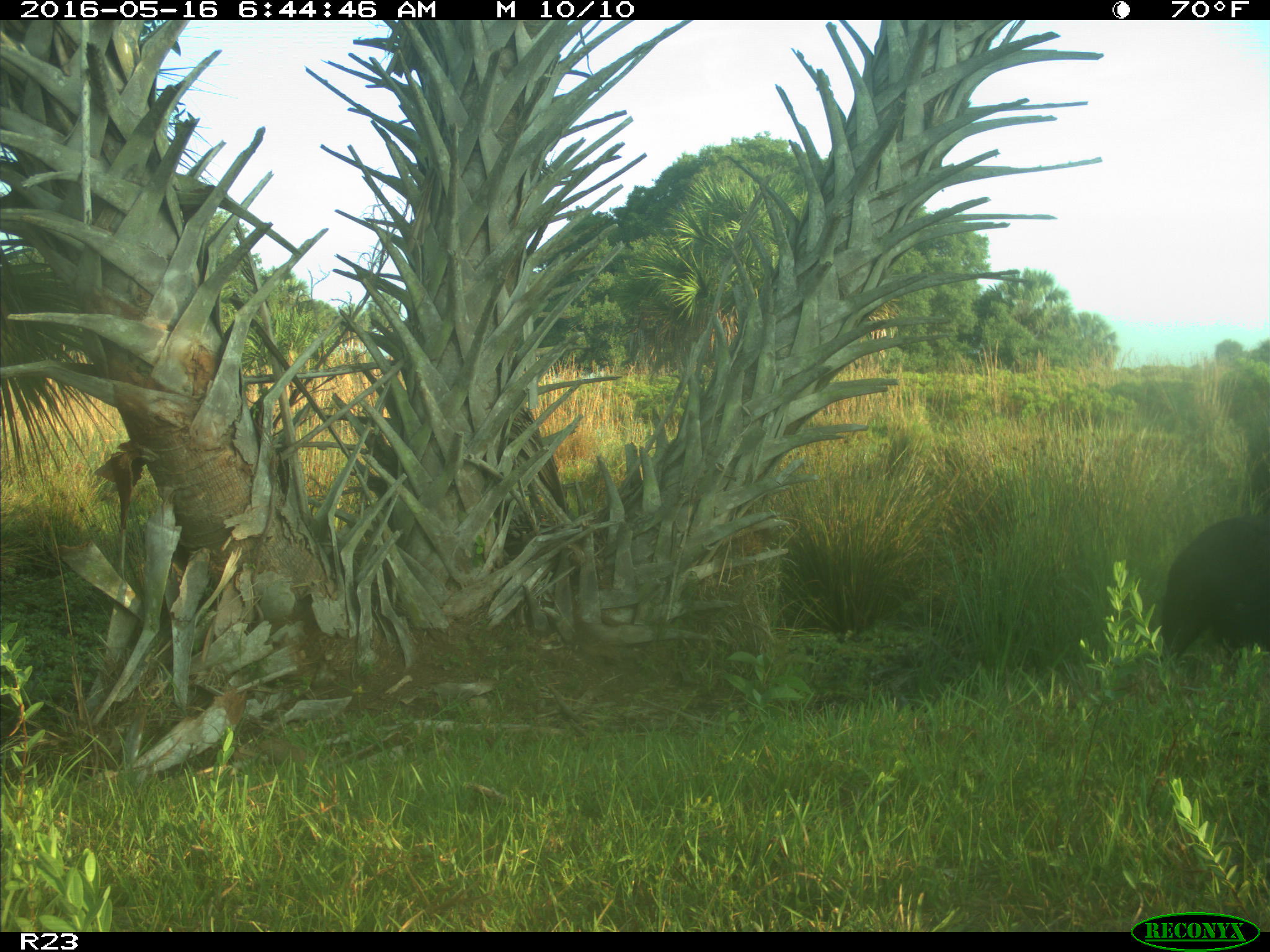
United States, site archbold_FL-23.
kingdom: Animalia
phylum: Chordata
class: Mammalia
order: Artiodactyla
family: Suidae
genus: Sus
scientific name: Sus scrofa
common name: wild boar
Sus scrofa (wild boar).